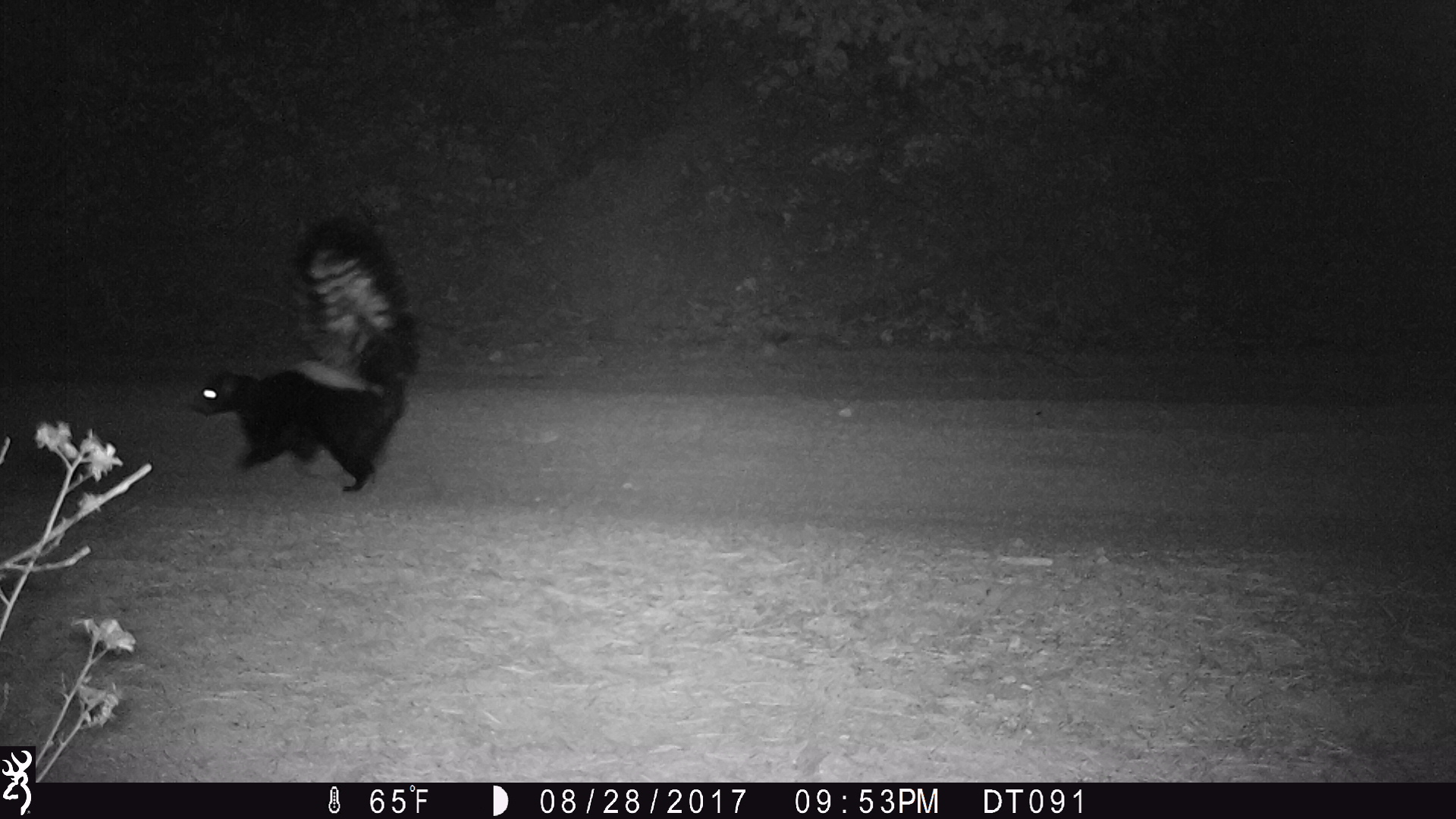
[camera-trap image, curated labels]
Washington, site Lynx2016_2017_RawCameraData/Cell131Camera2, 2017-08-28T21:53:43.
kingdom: Animalia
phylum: Chordata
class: Mammalia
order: Carnivora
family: Mephitidae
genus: Mephitis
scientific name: Mephitis mephitis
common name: striped skunk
Mephitis mephitis (striped skunk). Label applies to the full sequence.